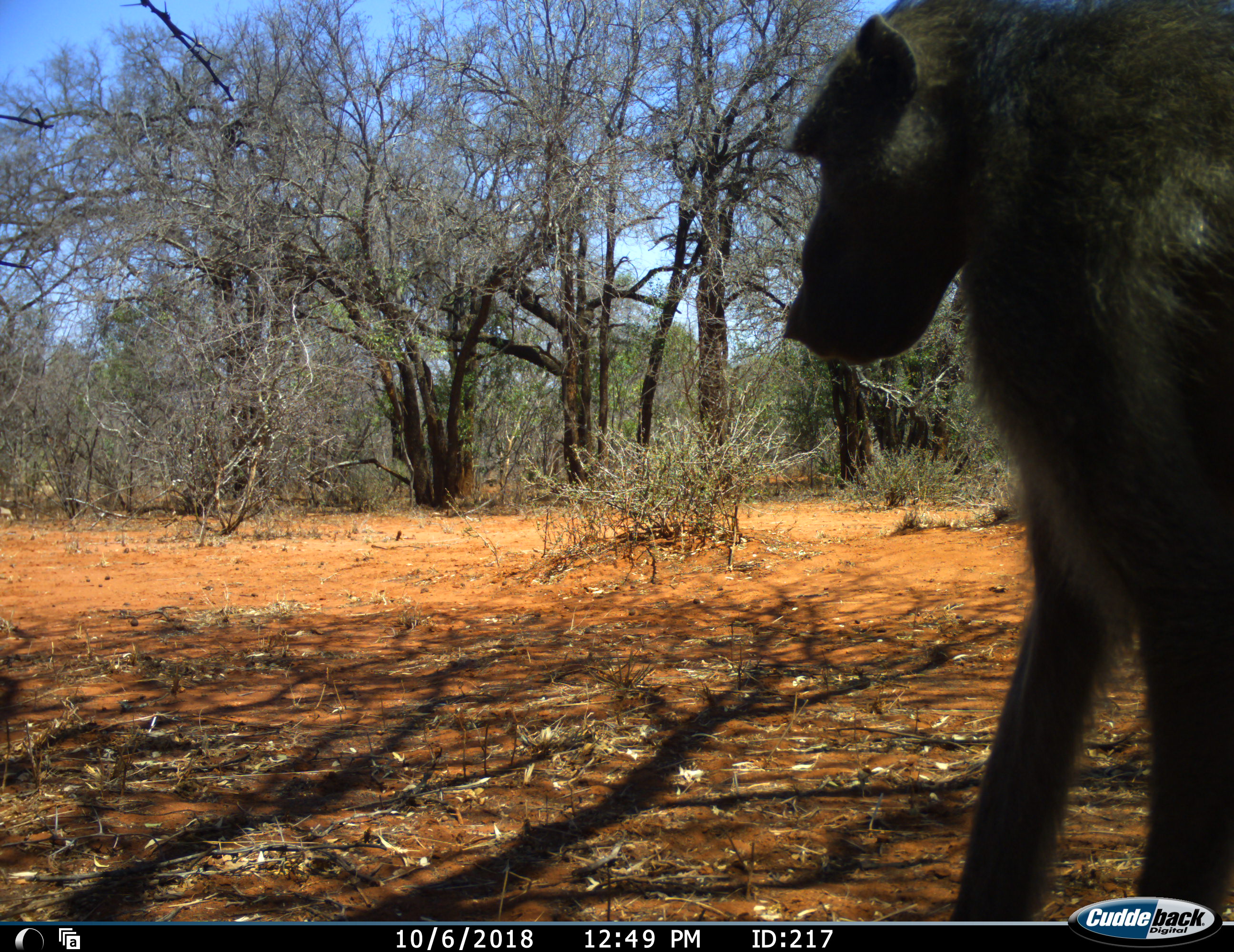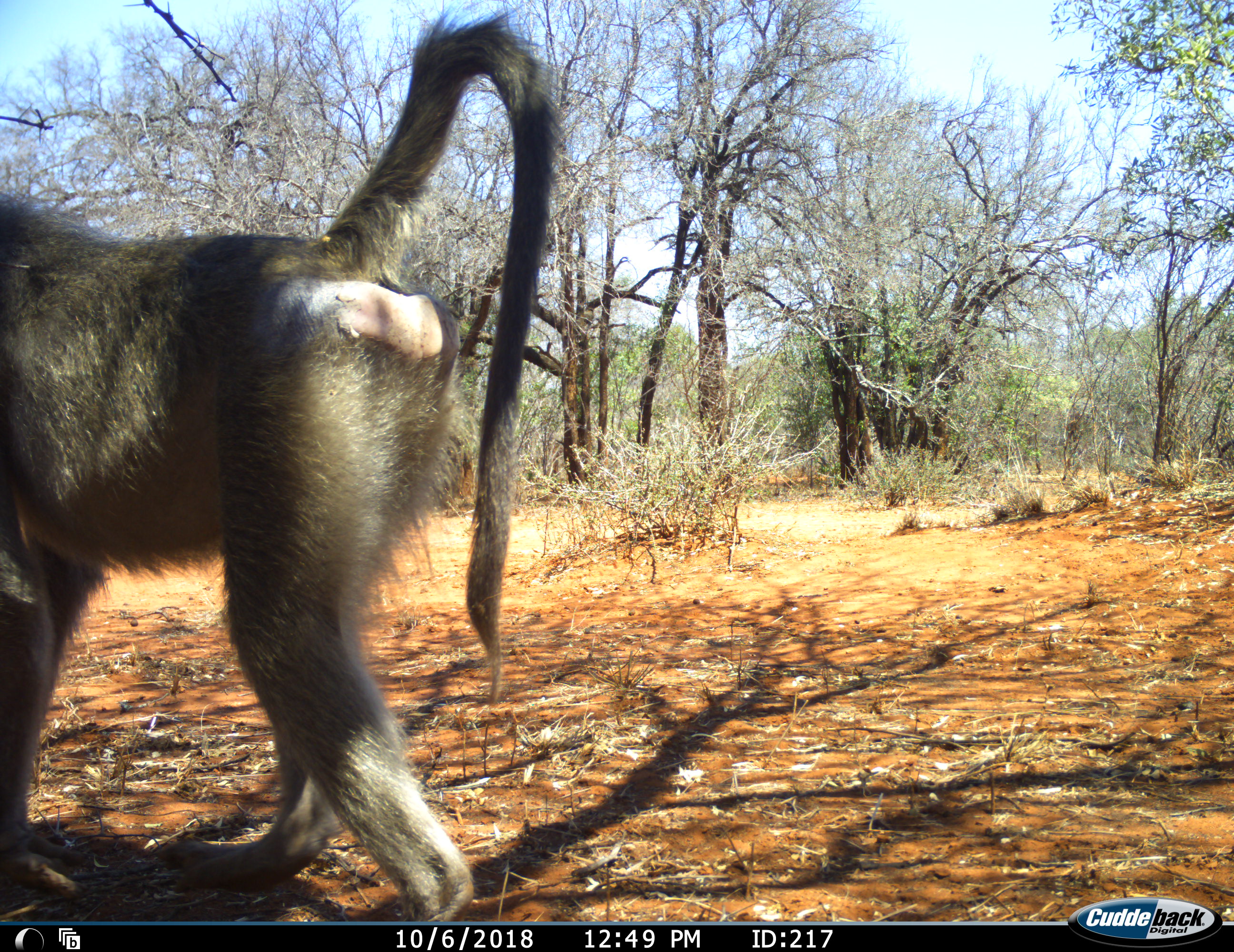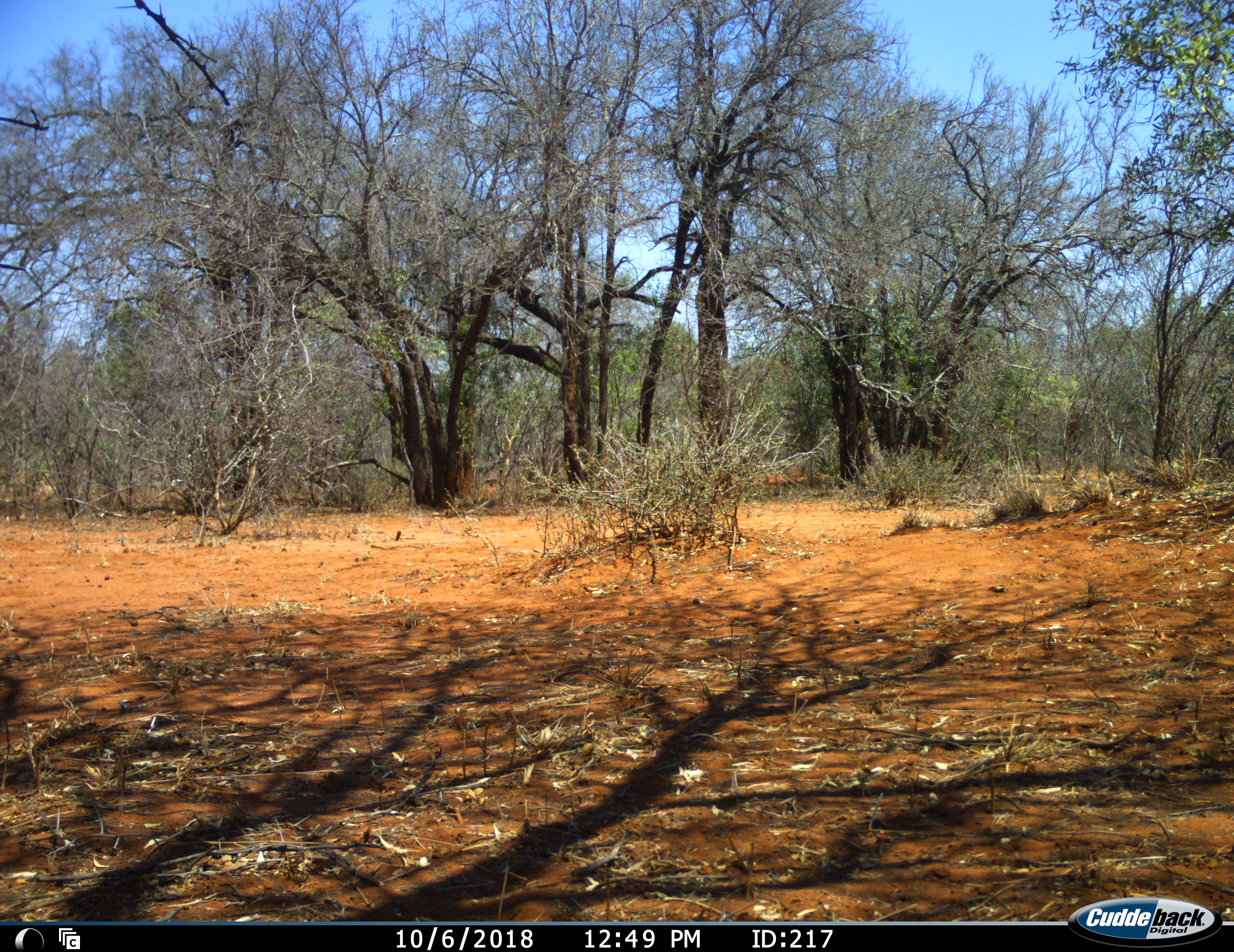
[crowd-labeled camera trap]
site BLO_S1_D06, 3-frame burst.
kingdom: Animalia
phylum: Chordata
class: Mammalia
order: Primates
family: Cercopithecidae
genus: Papio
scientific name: Papio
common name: baboon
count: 1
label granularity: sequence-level